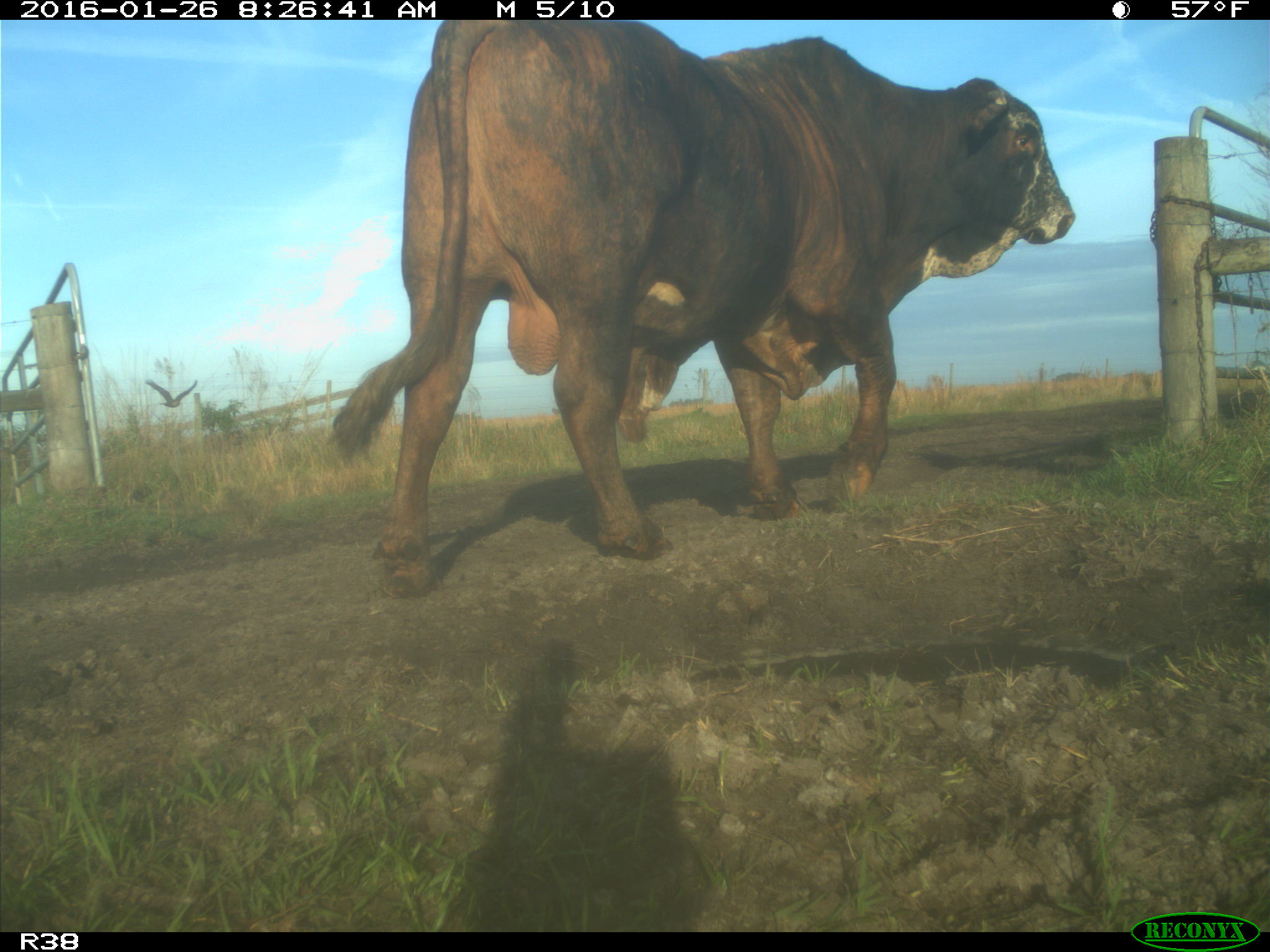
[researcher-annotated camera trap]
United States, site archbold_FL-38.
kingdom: Animalia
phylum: Chordata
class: Mammalia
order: Artiodactyla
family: Bovidae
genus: Bos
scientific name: Bos taurus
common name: domestic cow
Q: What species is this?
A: Bos taurus (domestic cow).